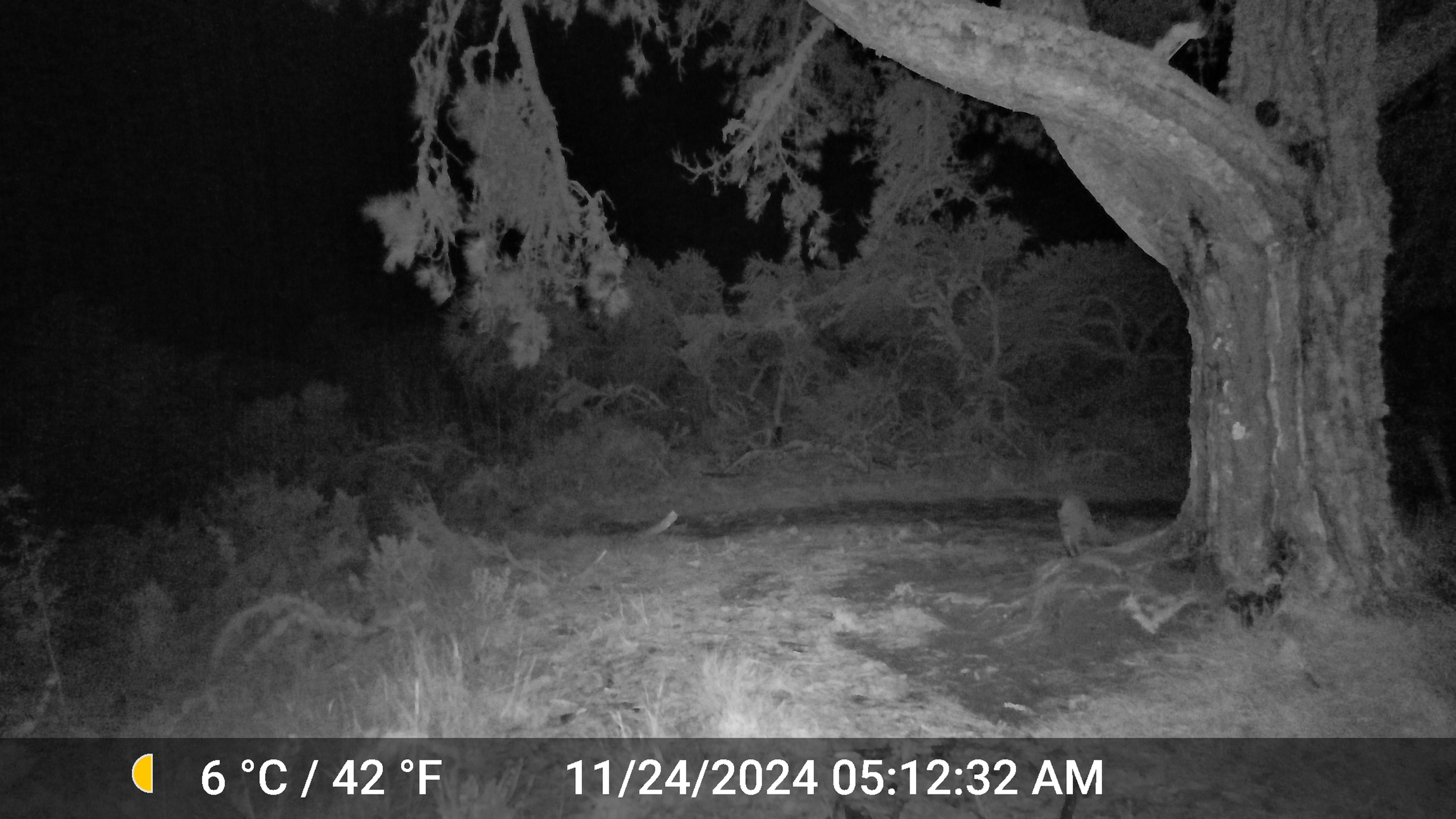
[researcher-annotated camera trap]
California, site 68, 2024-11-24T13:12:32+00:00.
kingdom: Animalia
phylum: Chordata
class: Mammalia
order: Carnivora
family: Felidae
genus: Lynx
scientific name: Lynx rufus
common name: bobcat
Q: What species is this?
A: Bobcat (Lynx rufus).